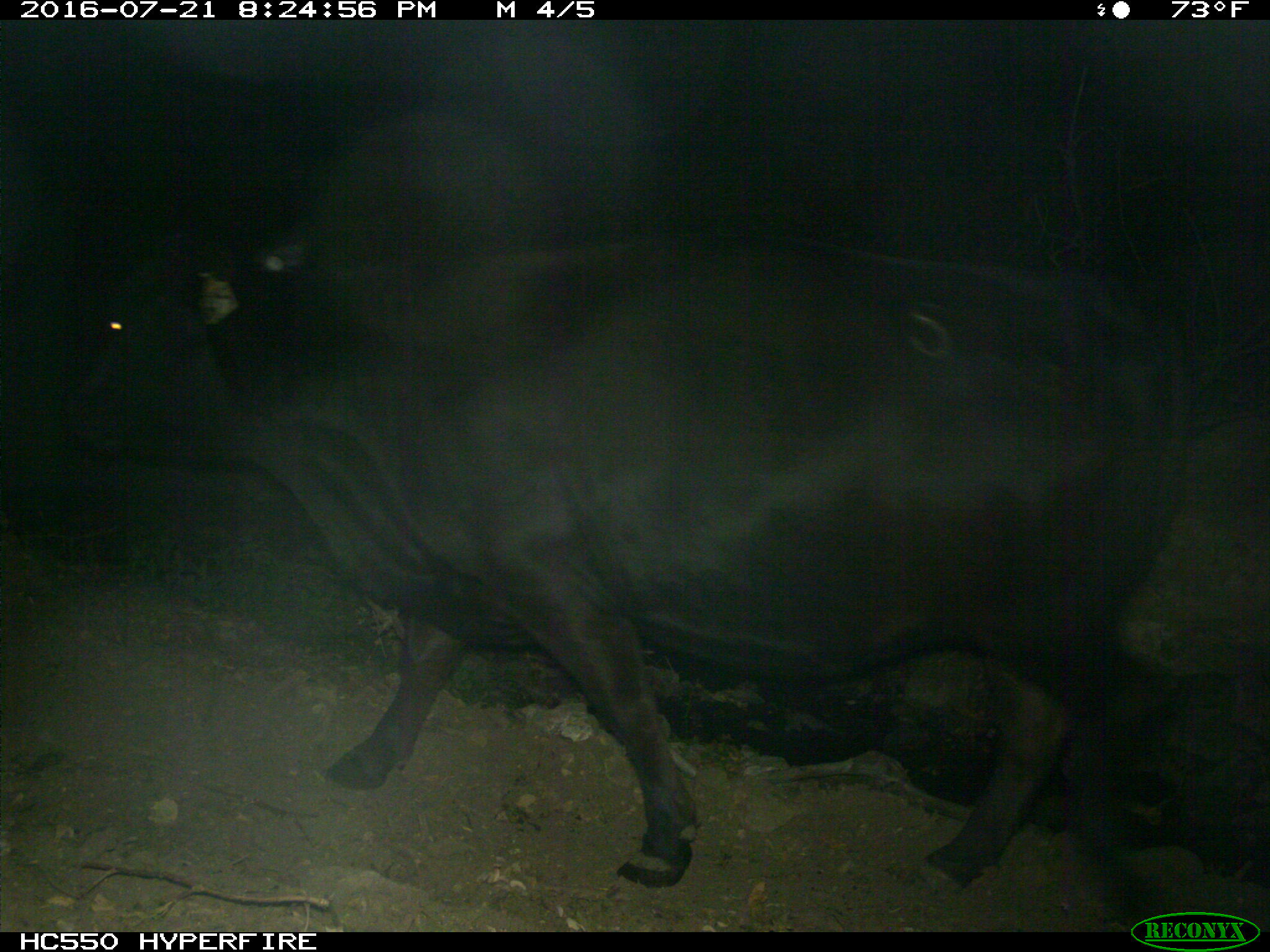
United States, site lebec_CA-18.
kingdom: Animalia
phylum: Chordata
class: Mammalia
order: Artiodactyla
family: Bovidae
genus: Bos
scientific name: Bos taurus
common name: domestic cow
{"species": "Bos taurus (domestic cow)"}